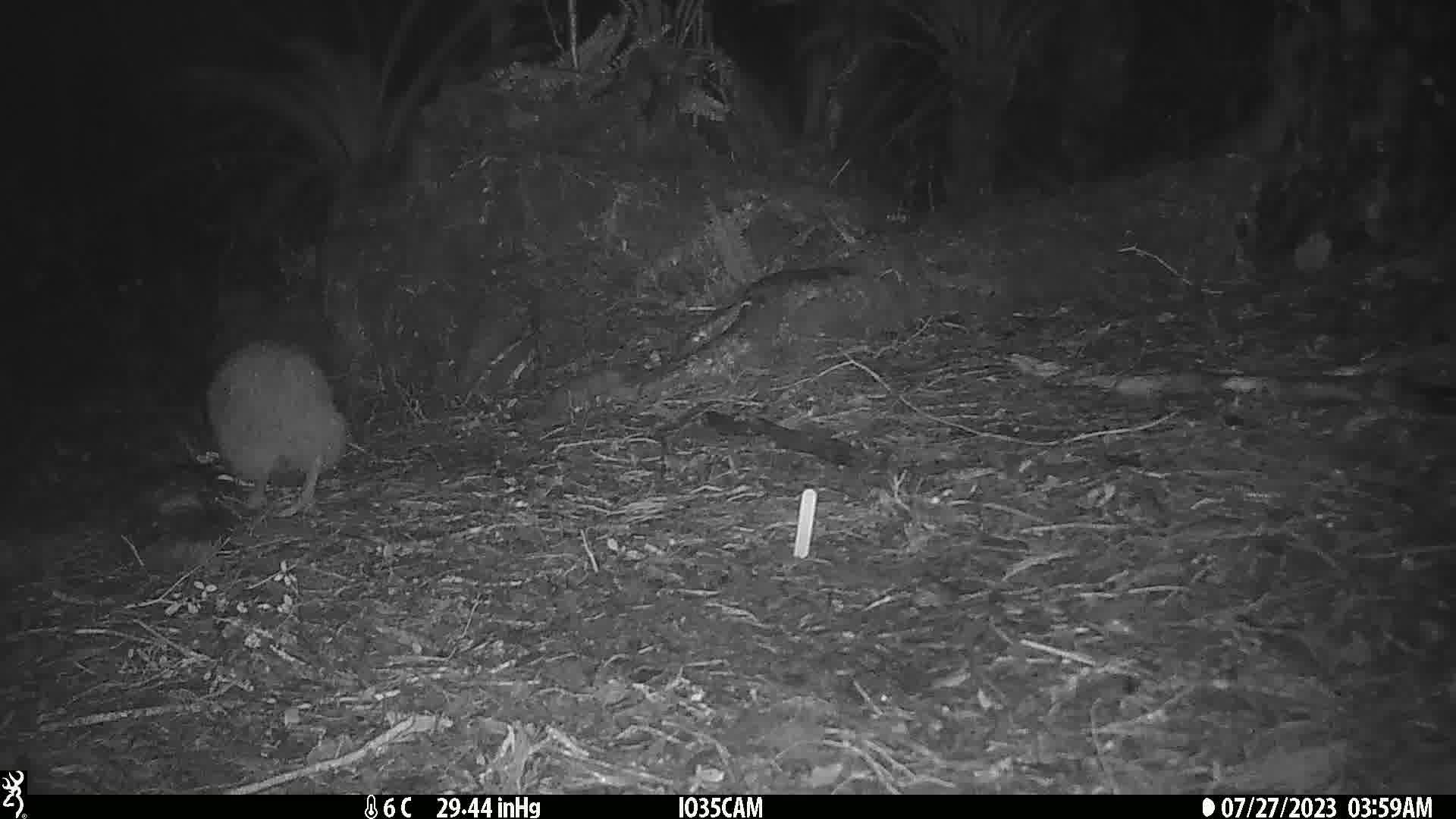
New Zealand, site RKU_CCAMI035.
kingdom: Animalia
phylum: Chordata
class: Aves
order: Apterygiformes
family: Apterygidae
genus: Apteryx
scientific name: Apteryx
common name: kiwi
Kiwi (Apteryx).